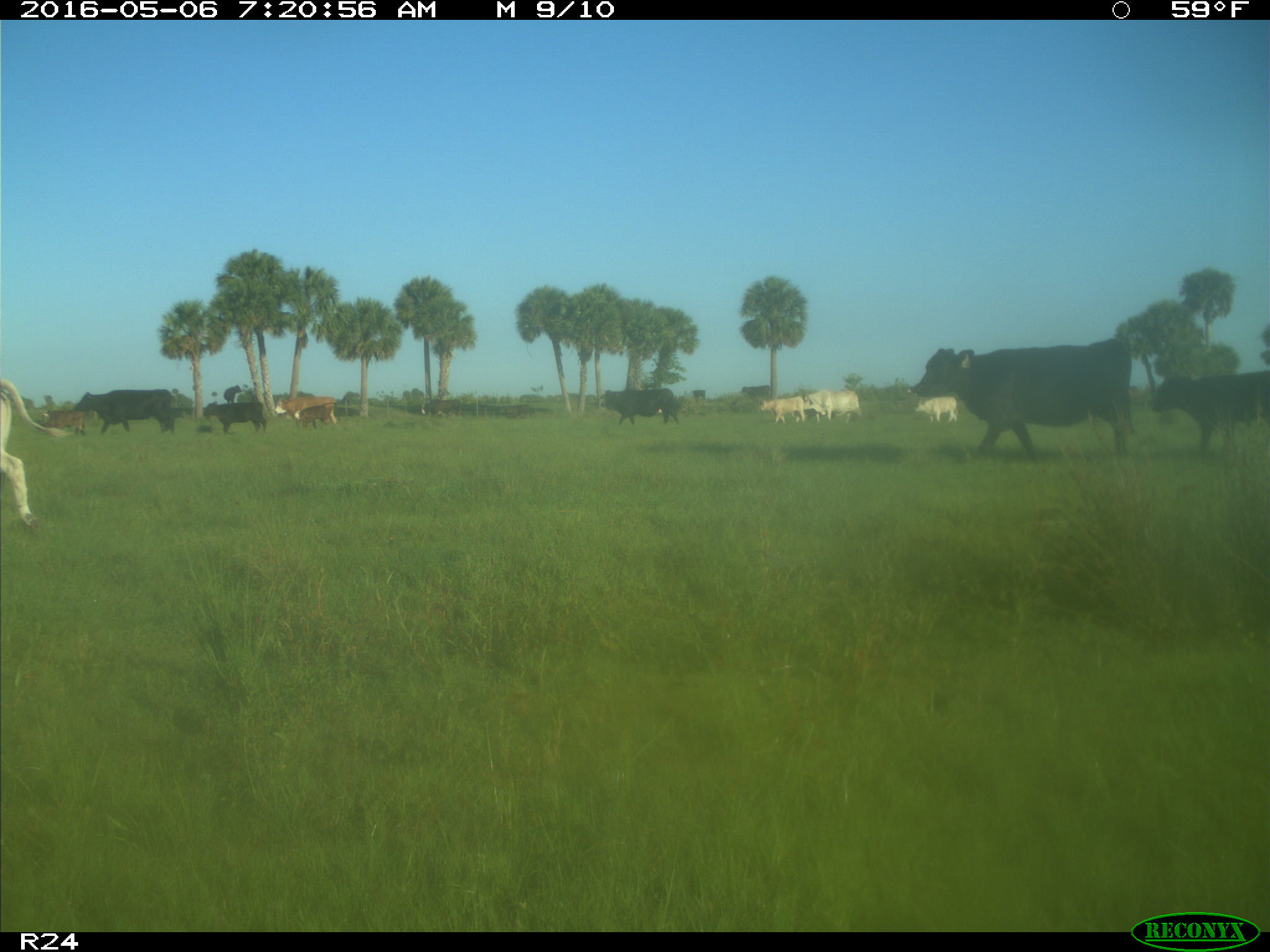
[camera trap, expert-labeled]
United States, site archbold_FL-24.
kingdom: Animalia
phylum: Chordata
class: Mammalia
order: Artiodactyla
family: Bovidae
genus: Bos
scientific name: Bos taurus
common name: domestic cow